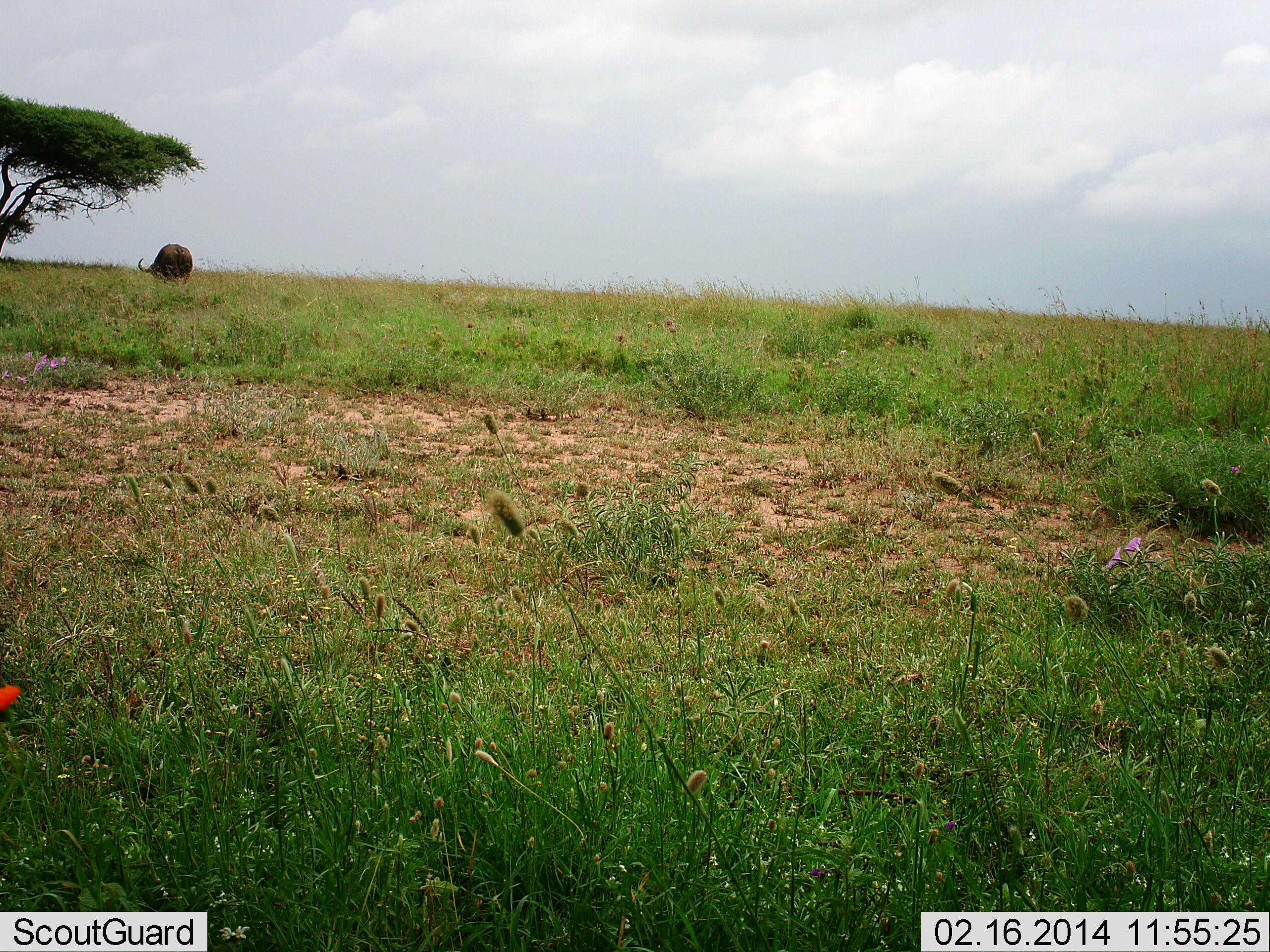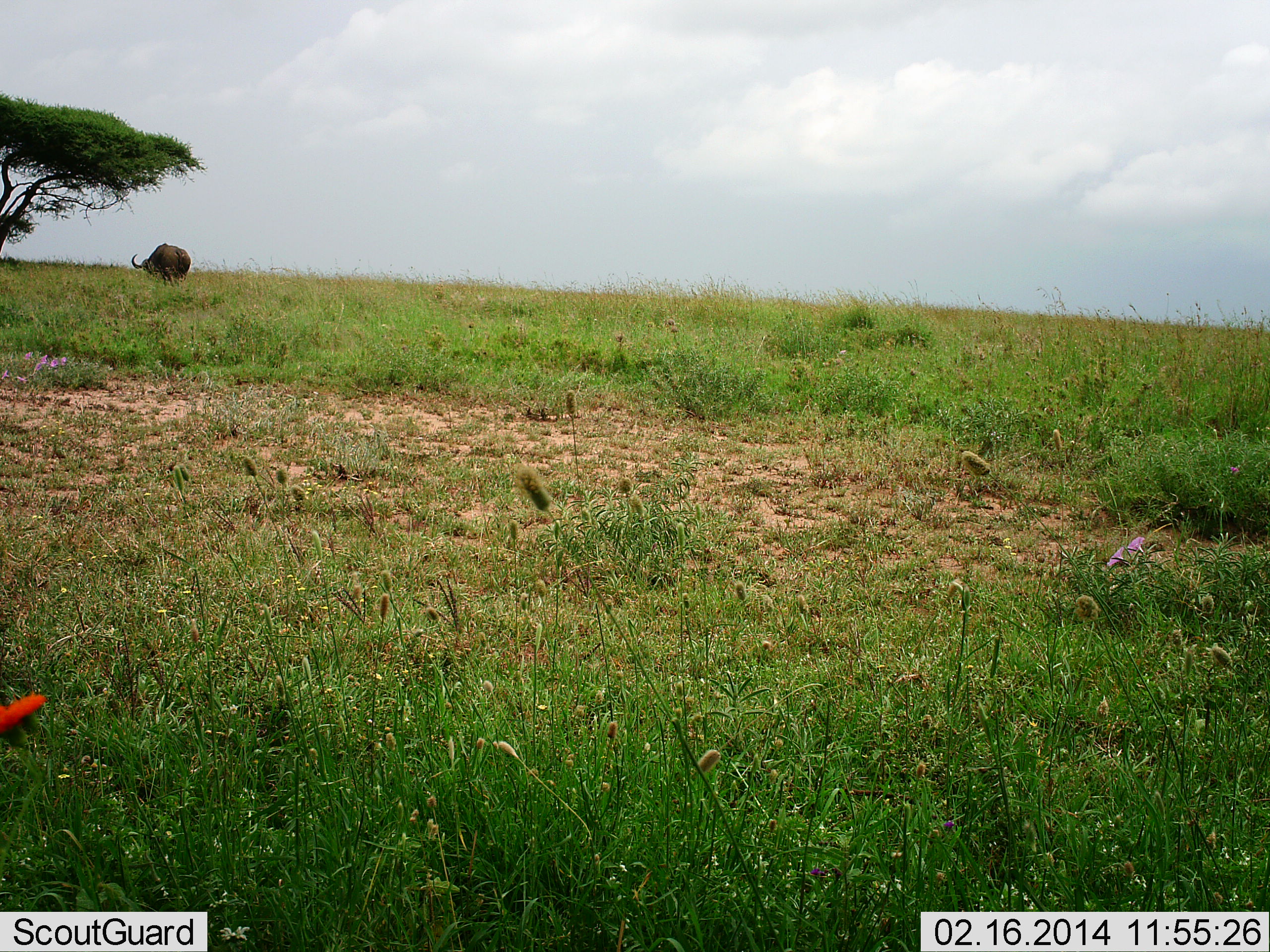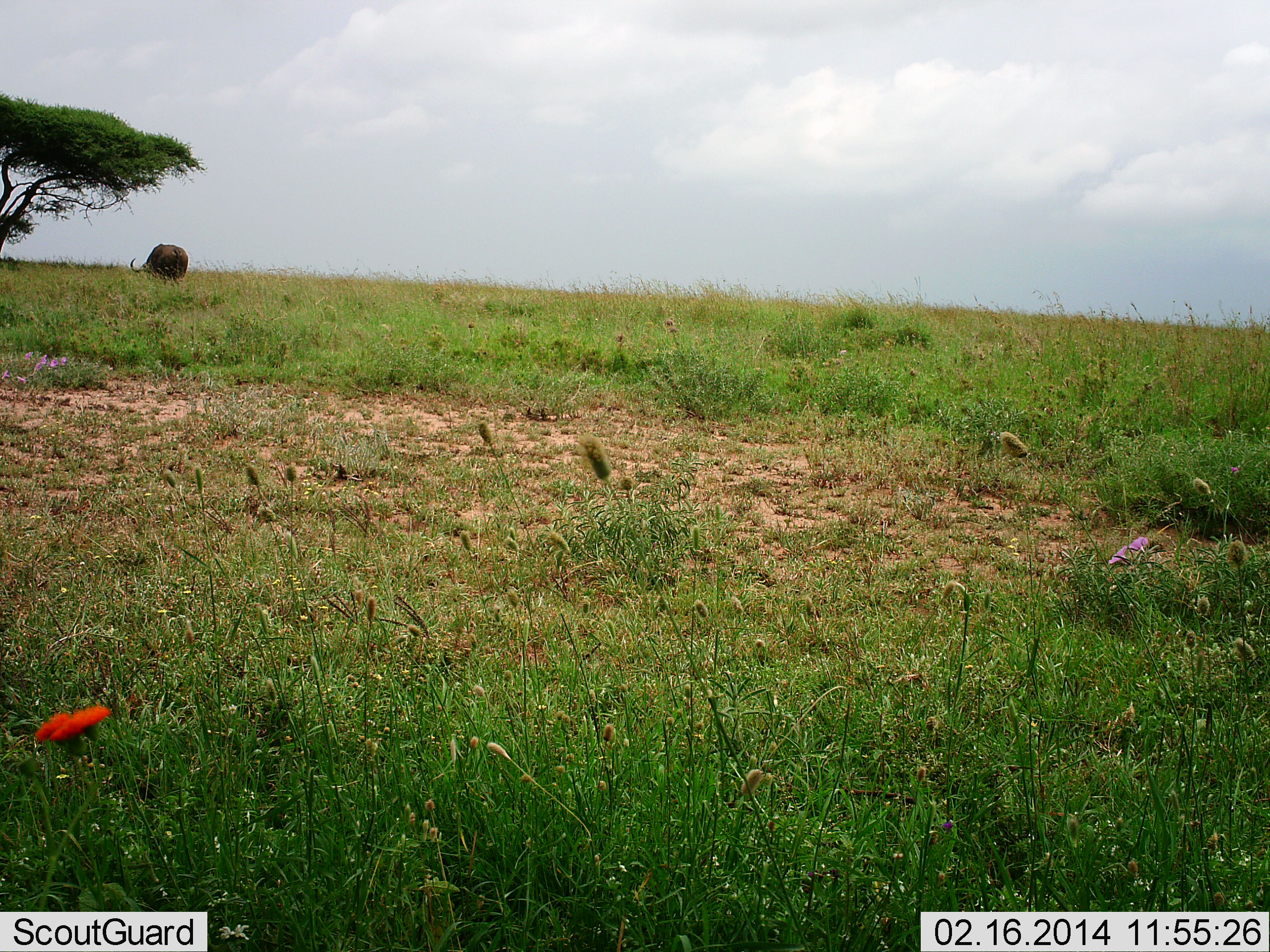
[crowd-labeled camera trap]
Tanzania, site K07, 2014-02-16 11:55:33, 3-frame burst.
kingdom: Animalia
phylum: Chordata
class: Mammalia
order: Artiodactyla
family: Bovidae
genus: Syncerus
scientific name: Syncerus caffer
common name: cape buffalo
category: buffalo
Buffalo (cape buffalo) (Syncerus caffer), count 1. Behavior (volunteer vote fractions): standing 50%, resting 0%, moving 10%, interacting 0%. Young present (vote fraction): 0%. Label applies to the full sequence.